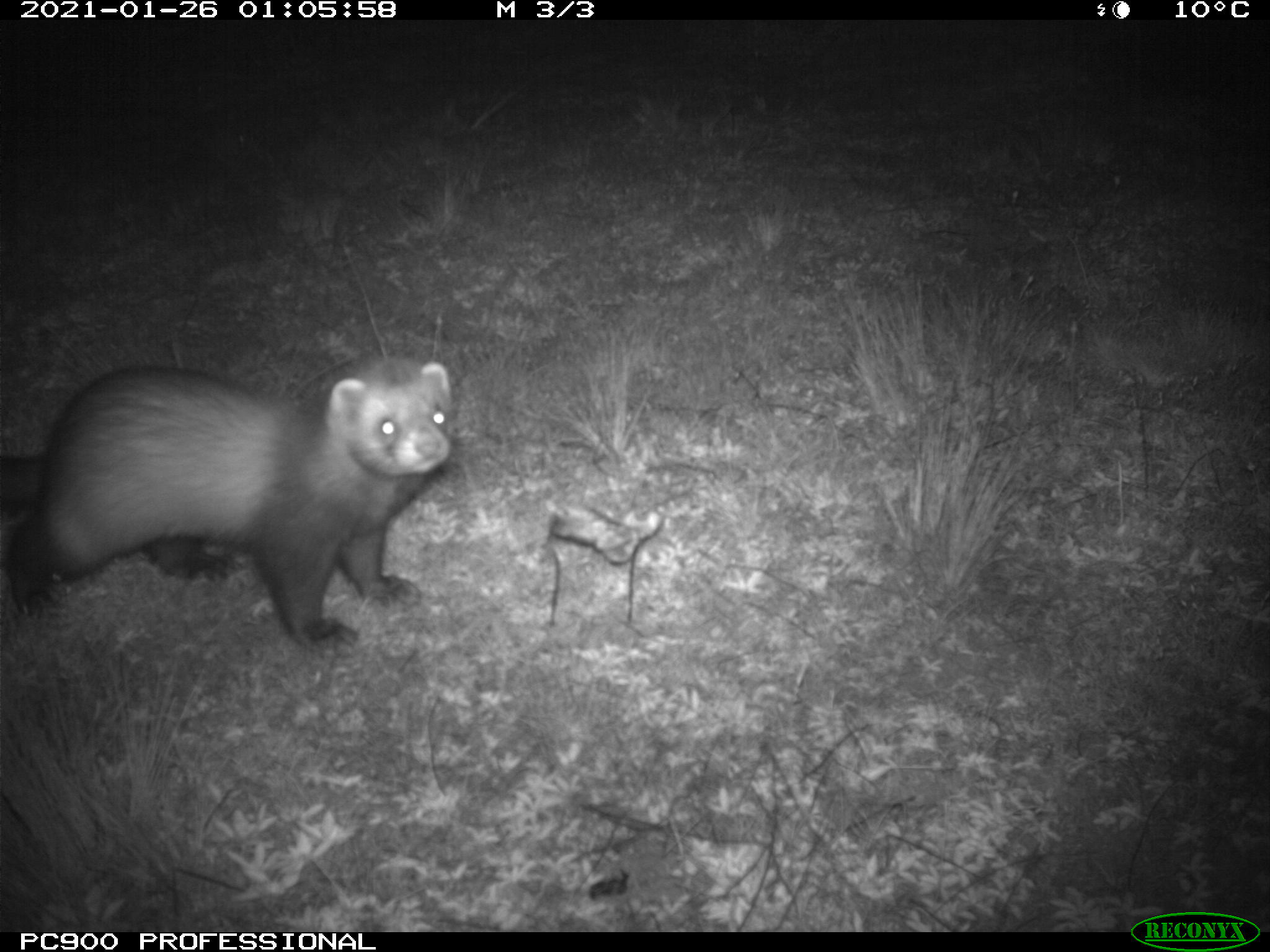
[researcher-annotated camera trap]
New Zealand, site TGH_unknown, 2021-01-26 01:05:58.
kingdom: Animalia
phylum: Chordata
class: Mammalia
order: Carnivora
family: Mustelidae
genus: Mustela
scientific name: Mustela furo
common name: ferret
Ferret (Mustela furo).